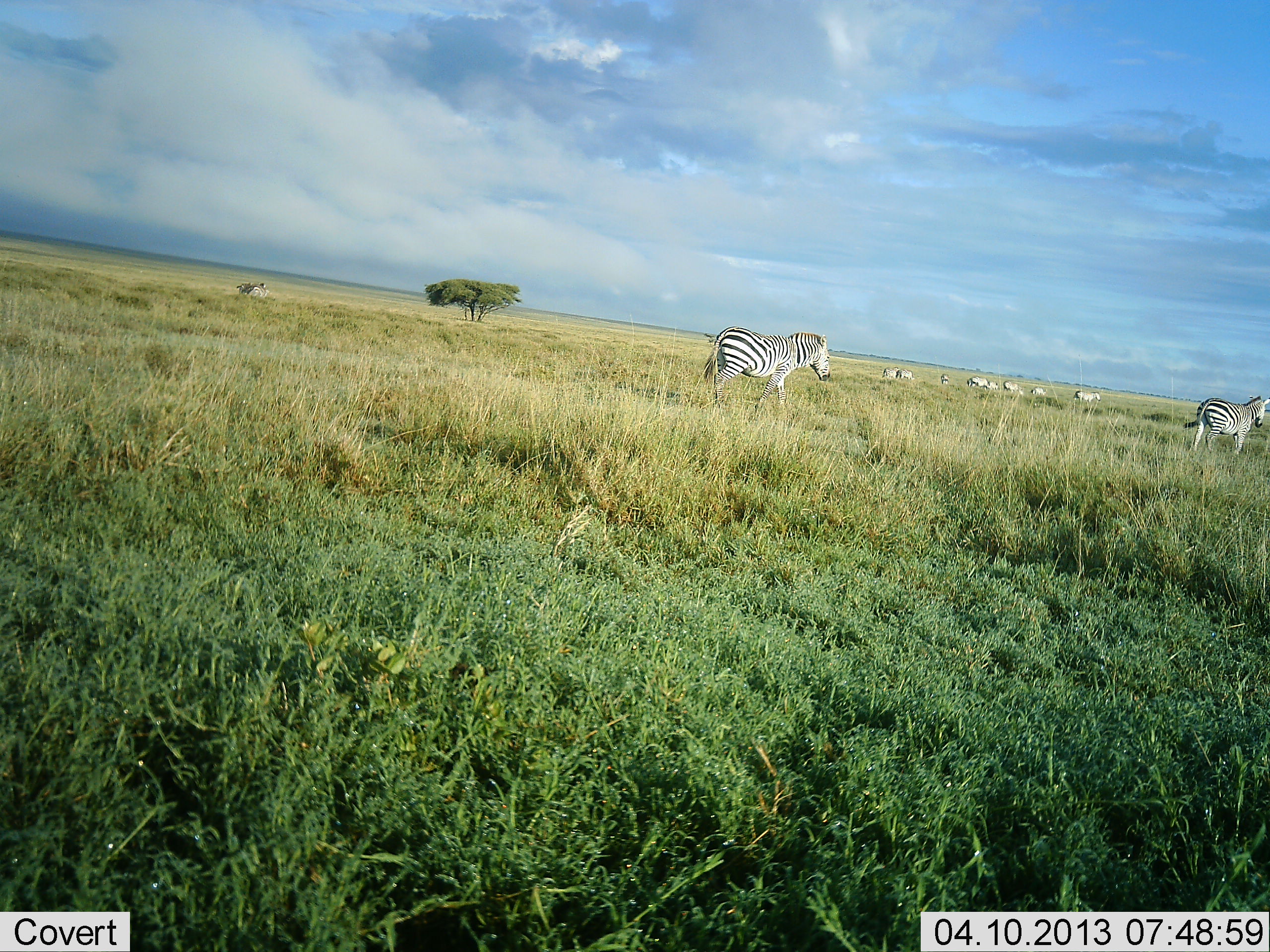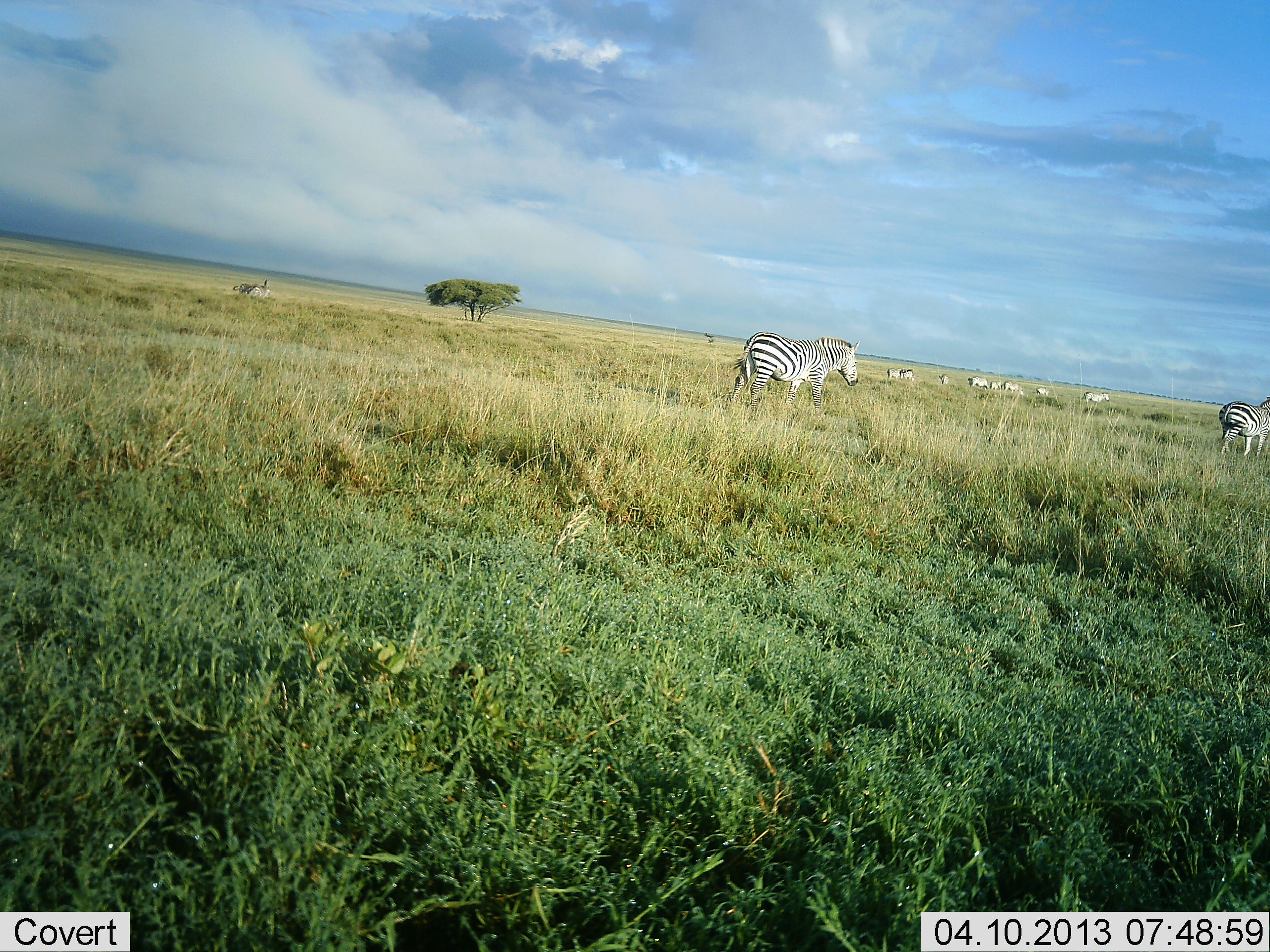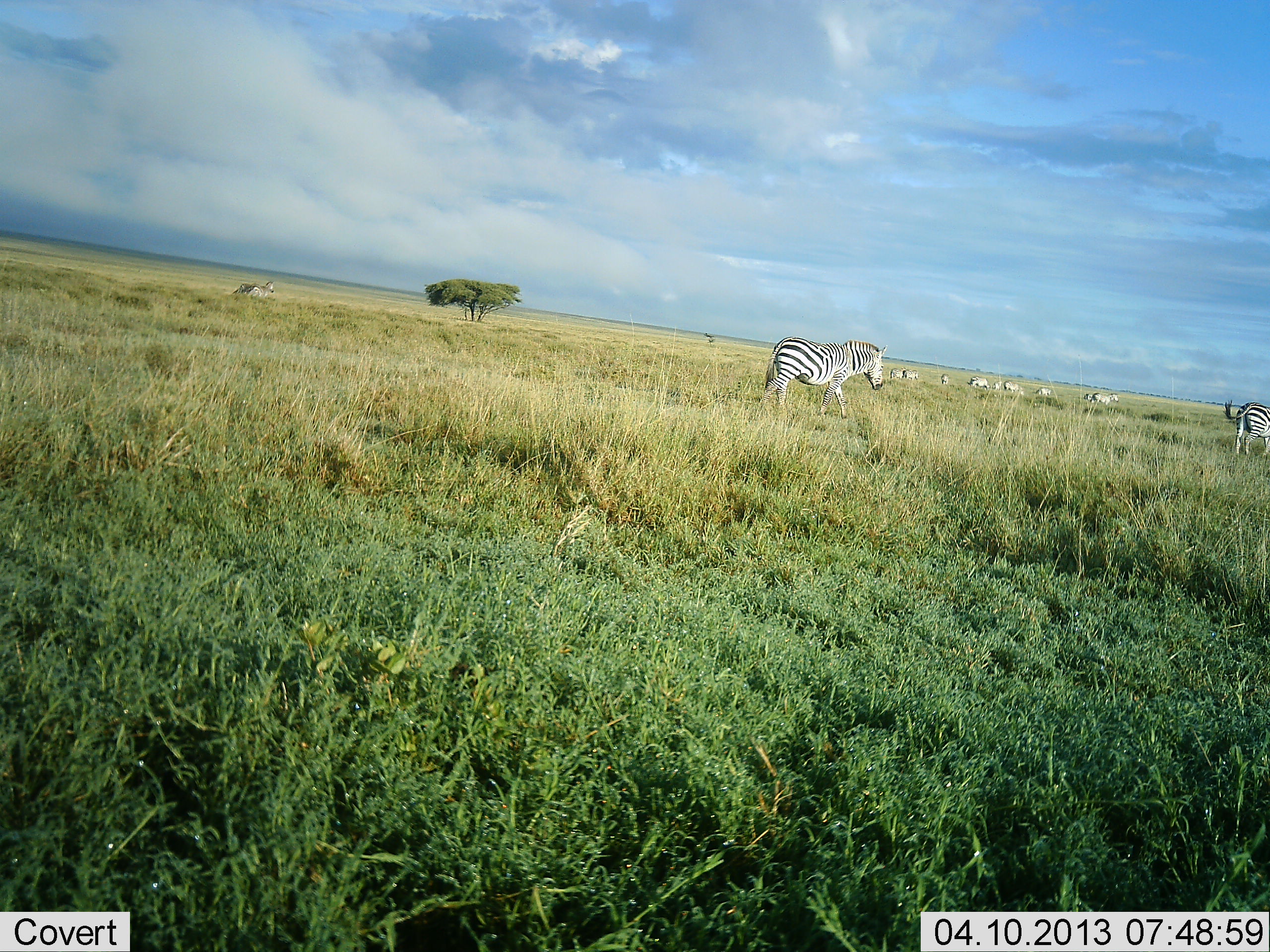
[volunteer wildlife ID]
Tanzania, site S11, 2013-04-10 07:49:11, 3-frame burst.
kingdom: Animalia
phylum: Chordata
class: Mammalia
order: Perissodactyla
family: Equidae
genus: Equus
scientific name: Equus quagga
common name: plains zebra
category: zebra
Zebra (plains zebra) (Equus quagga), count 10. Behavior (volunteer vote fractions): standing 45%, resting 0%, moving 85%, interacting 10%. Young present (vote fraction): 5%. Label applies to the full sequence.